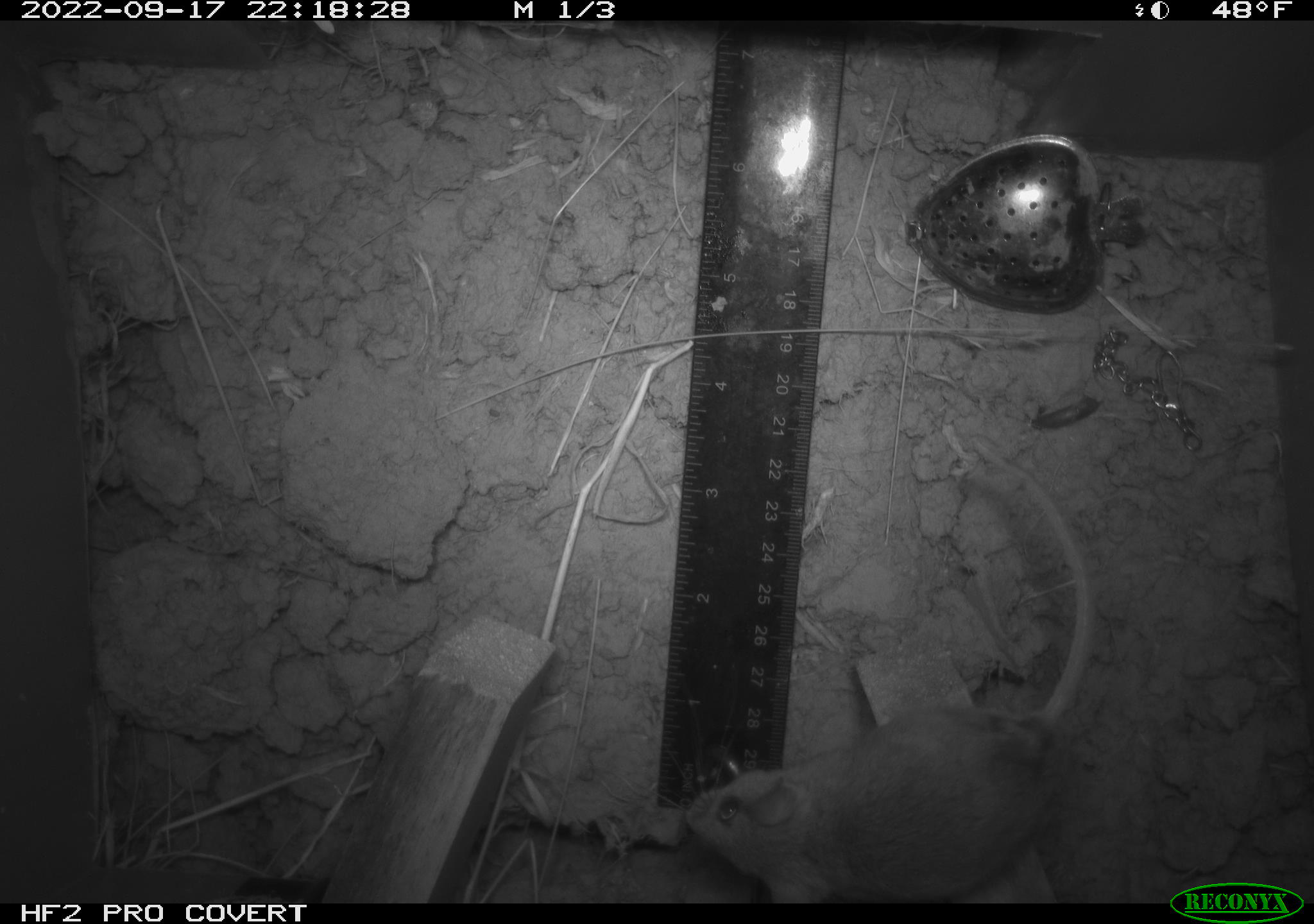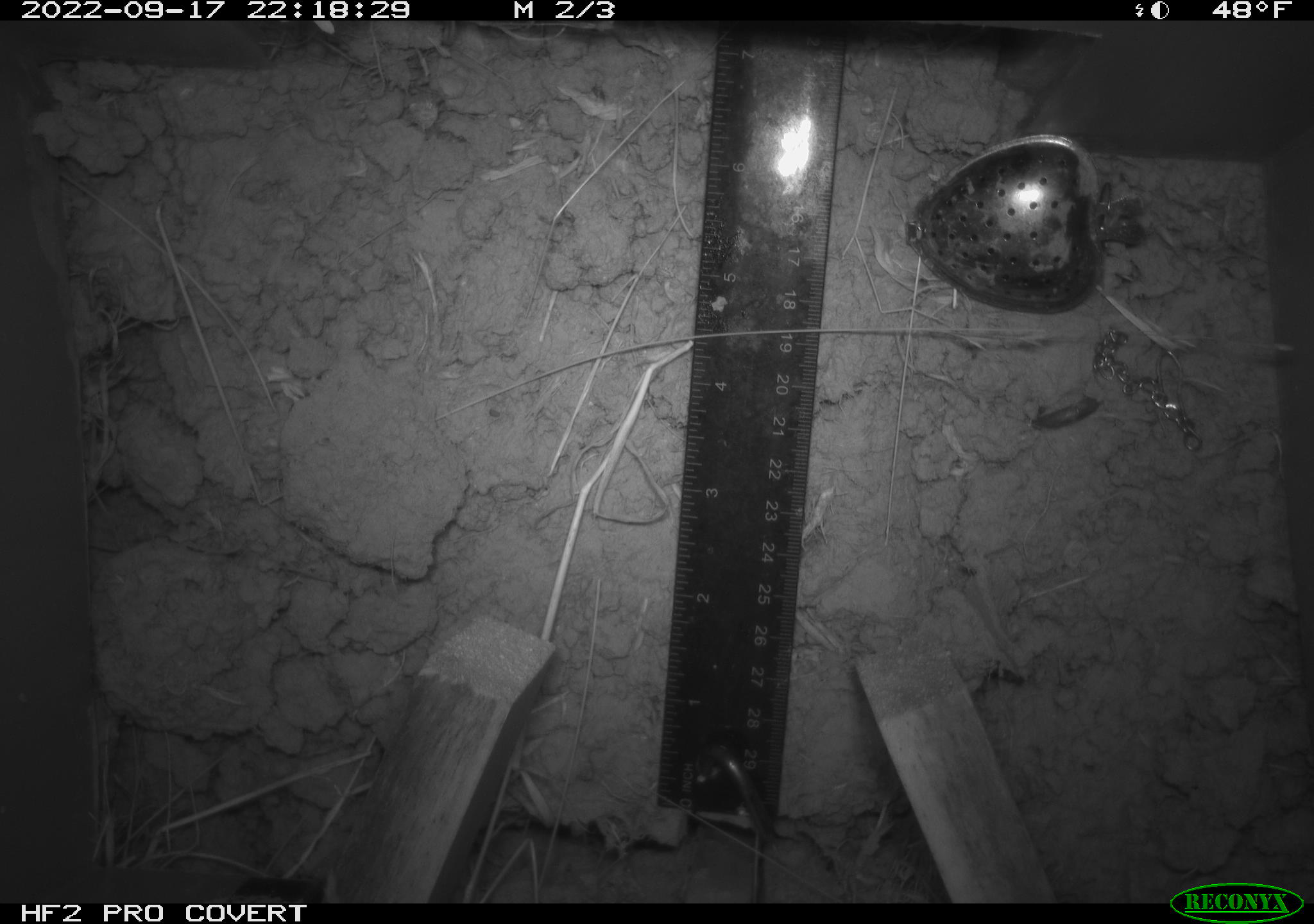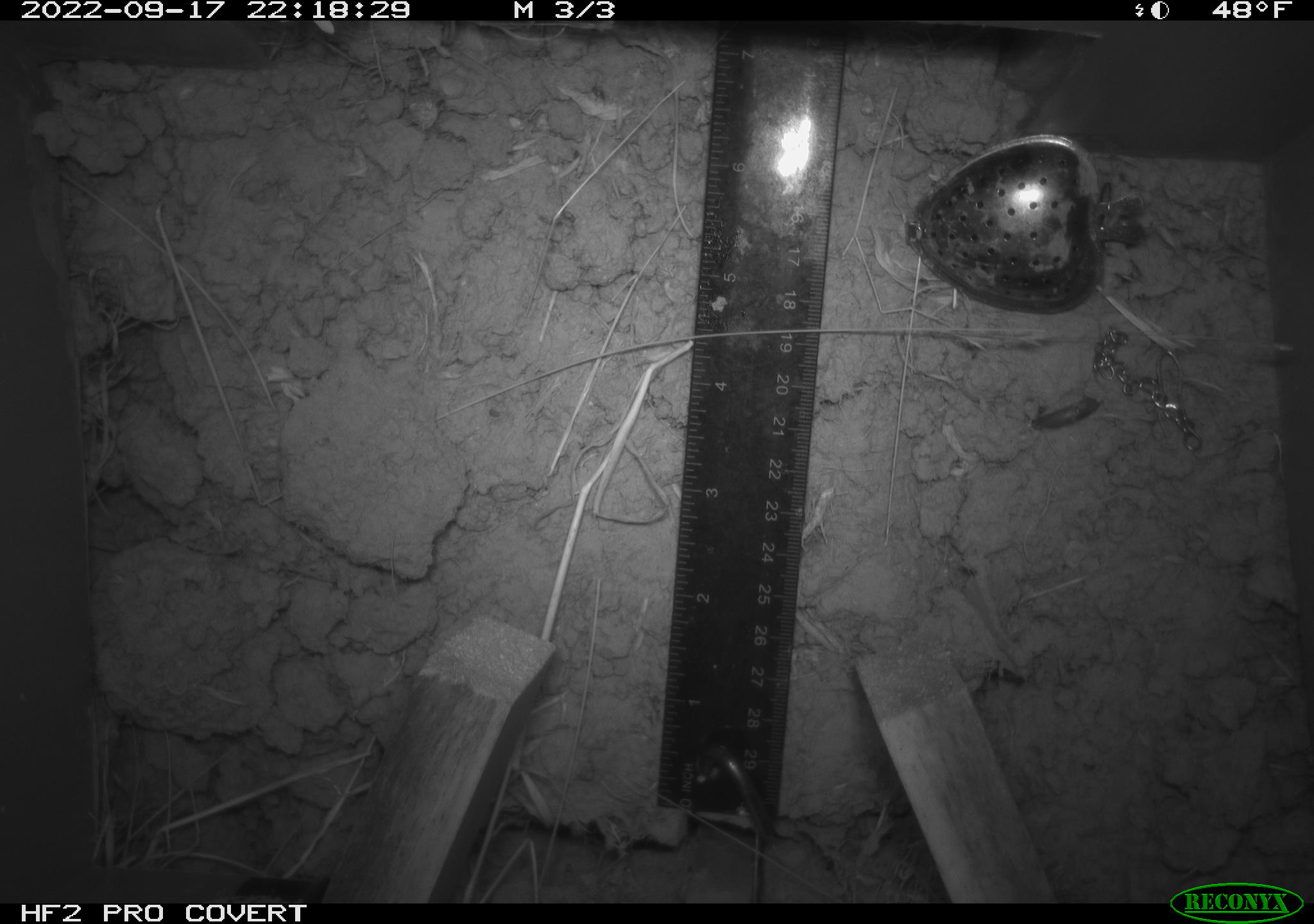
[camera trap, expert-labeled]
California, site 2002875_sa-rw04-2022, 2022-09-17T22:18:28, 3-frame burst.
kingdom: Animalia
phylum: Chordata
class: Mammalia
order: Rodentia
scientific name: Rodentia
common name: mouse species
Mouse species (Rodentia).